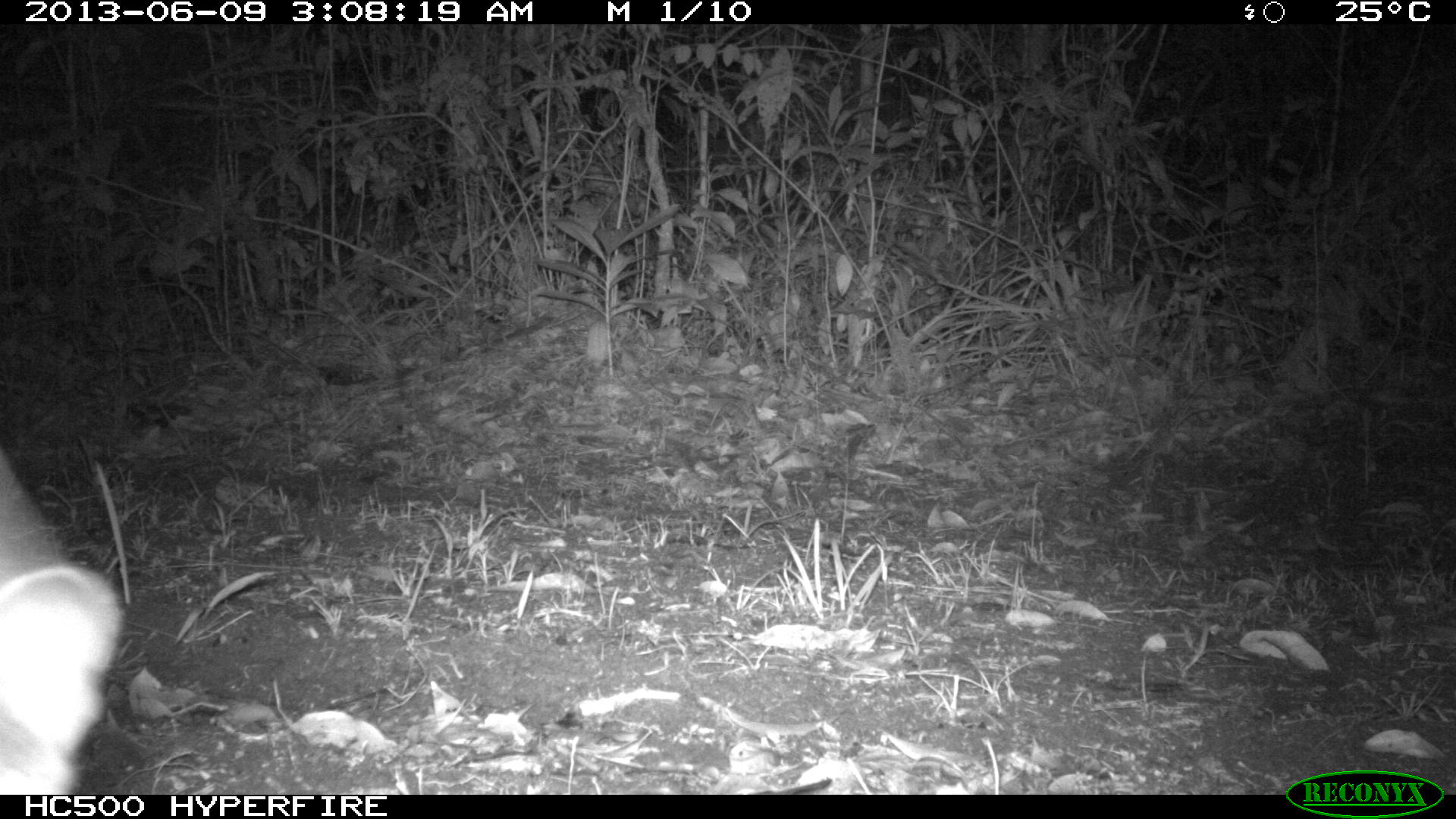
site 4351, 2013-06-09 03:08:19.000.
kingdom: Animalia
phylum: Chordata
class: Mammalia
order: Carnivora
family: Felidae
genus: Leopardus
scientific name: Leopardus wiedii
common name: margay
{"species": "Leopardus wiedii (margay)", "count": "1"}